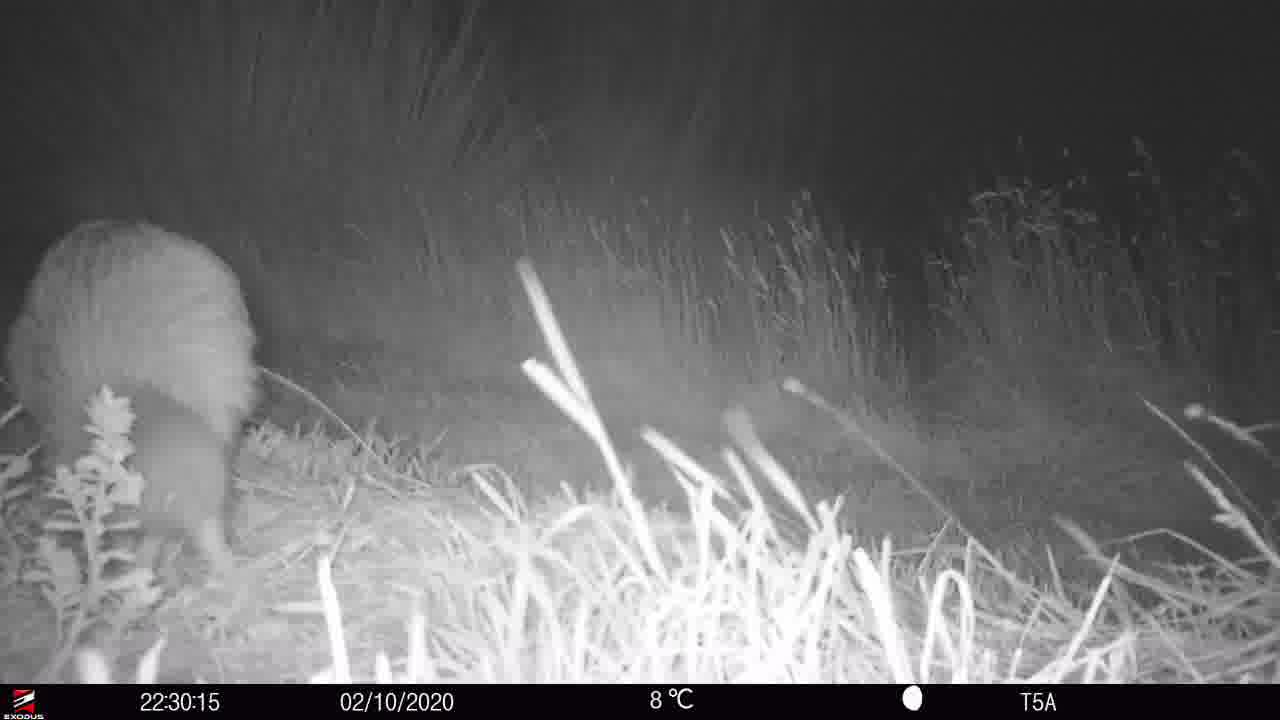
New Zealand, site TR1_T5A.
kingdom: Animalia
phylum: Chordata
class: Aves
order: Apterygiformes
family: Apterygidae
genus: Apteryx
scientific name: Apteryx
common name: kiwi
Kiwi (Apteryx).